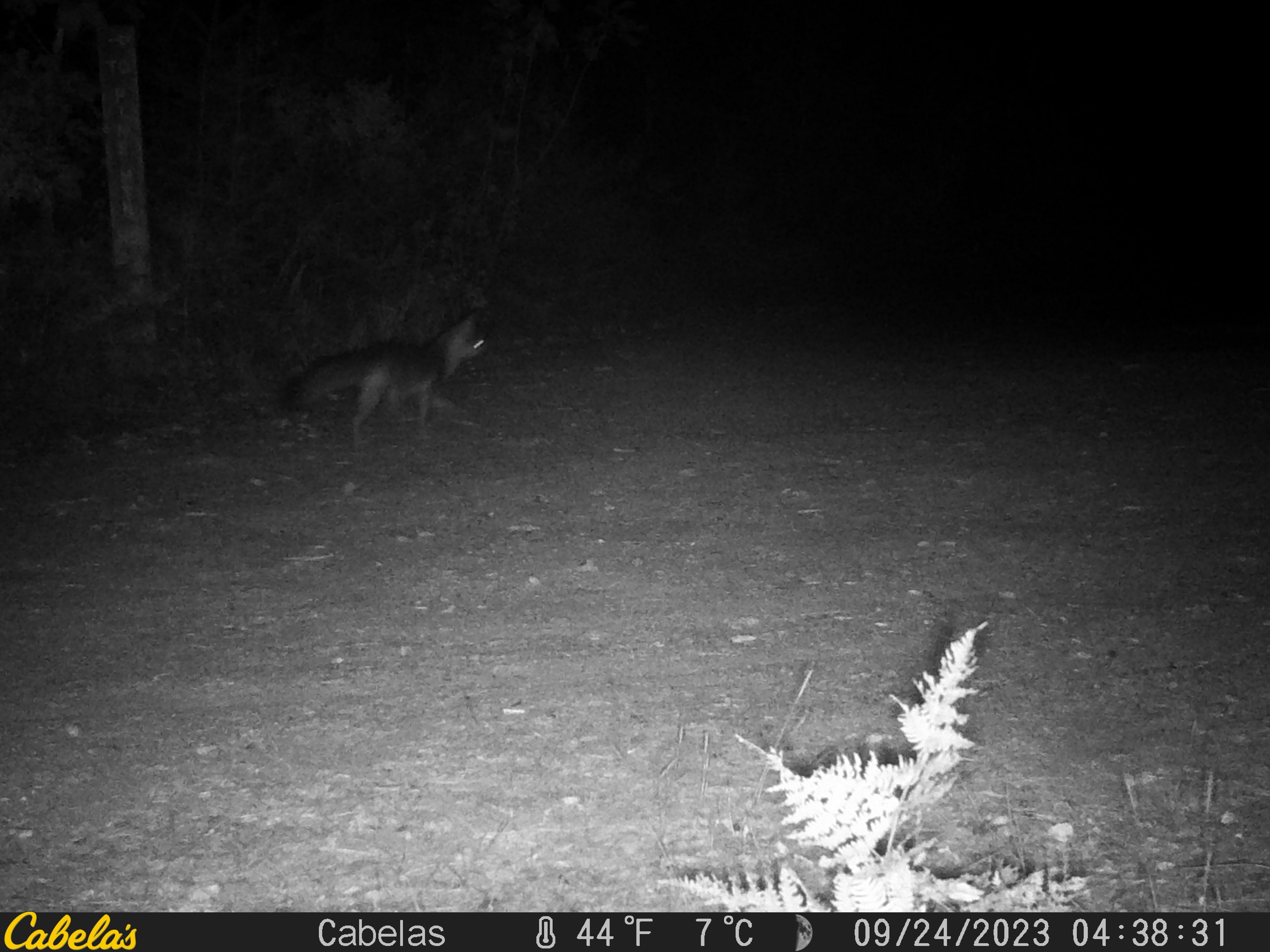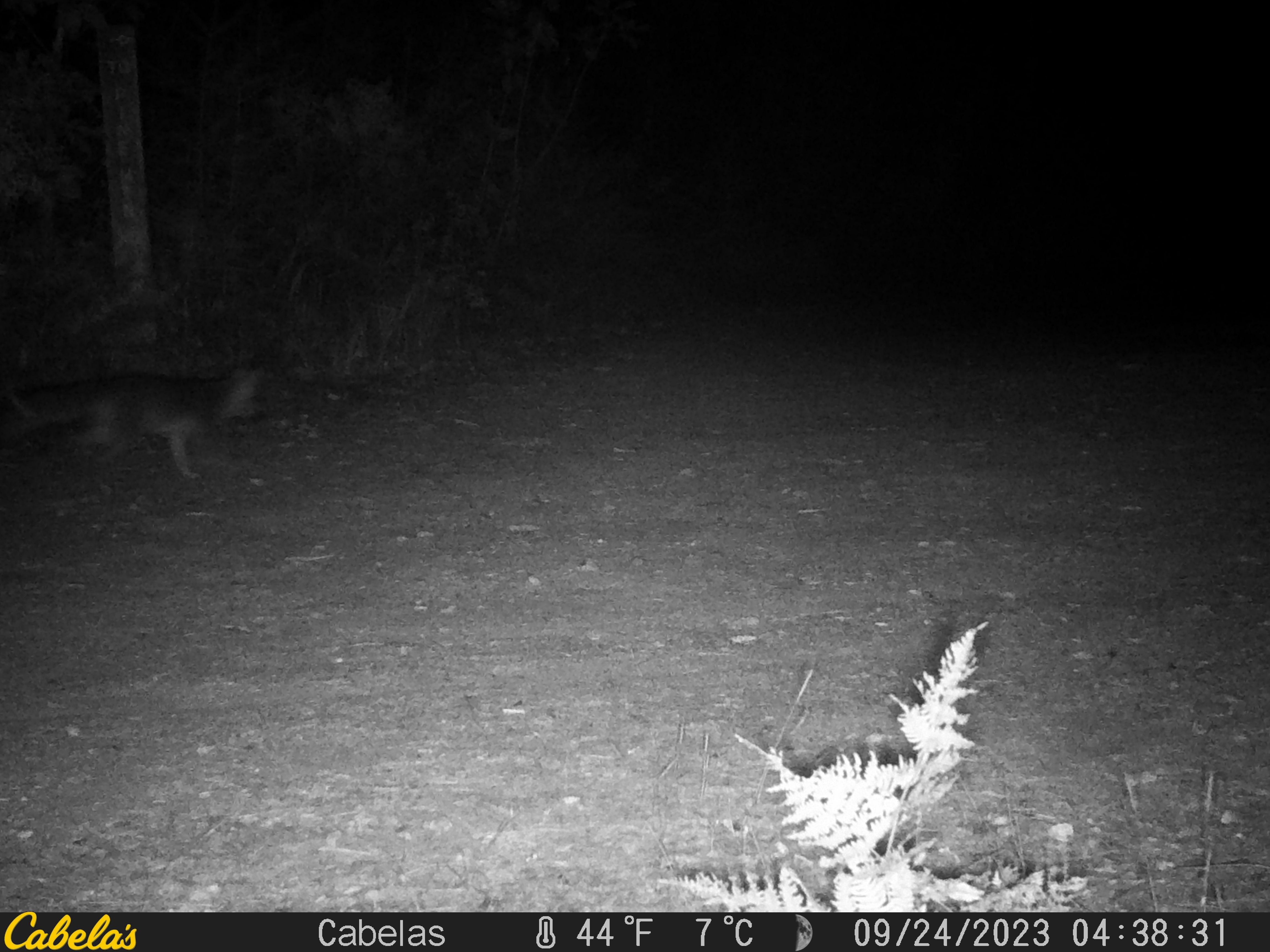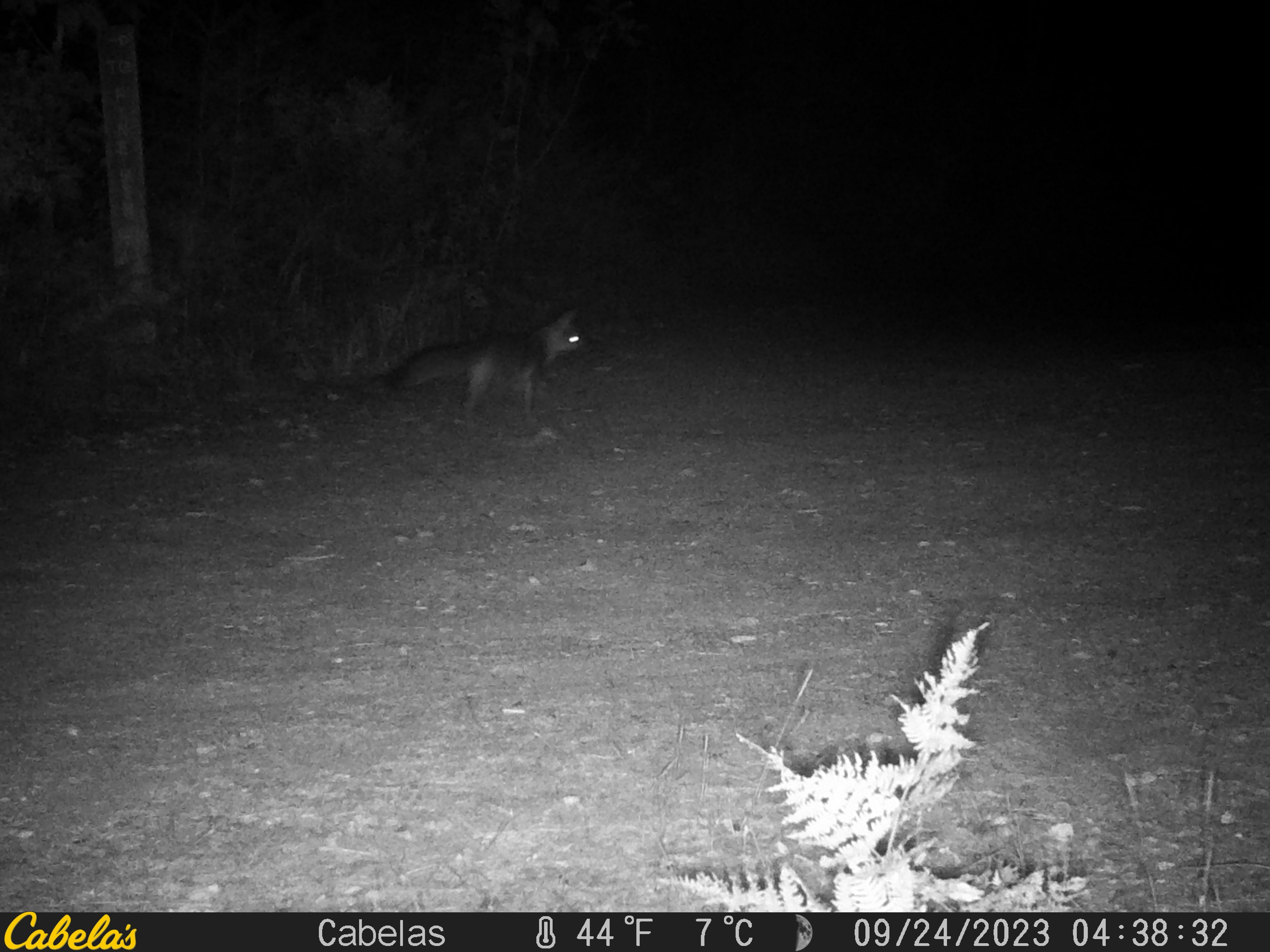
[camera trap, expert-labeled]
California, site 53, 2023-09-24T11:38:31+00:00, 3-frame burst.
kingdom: Animalia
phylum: Chordata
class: Mammalia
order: Carnivora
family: Canidae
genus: Urocyon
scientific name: Urocyon cinereoargenteus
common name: gray fox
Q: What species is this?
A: Gray fox (Urocyon cinereoargenteus).